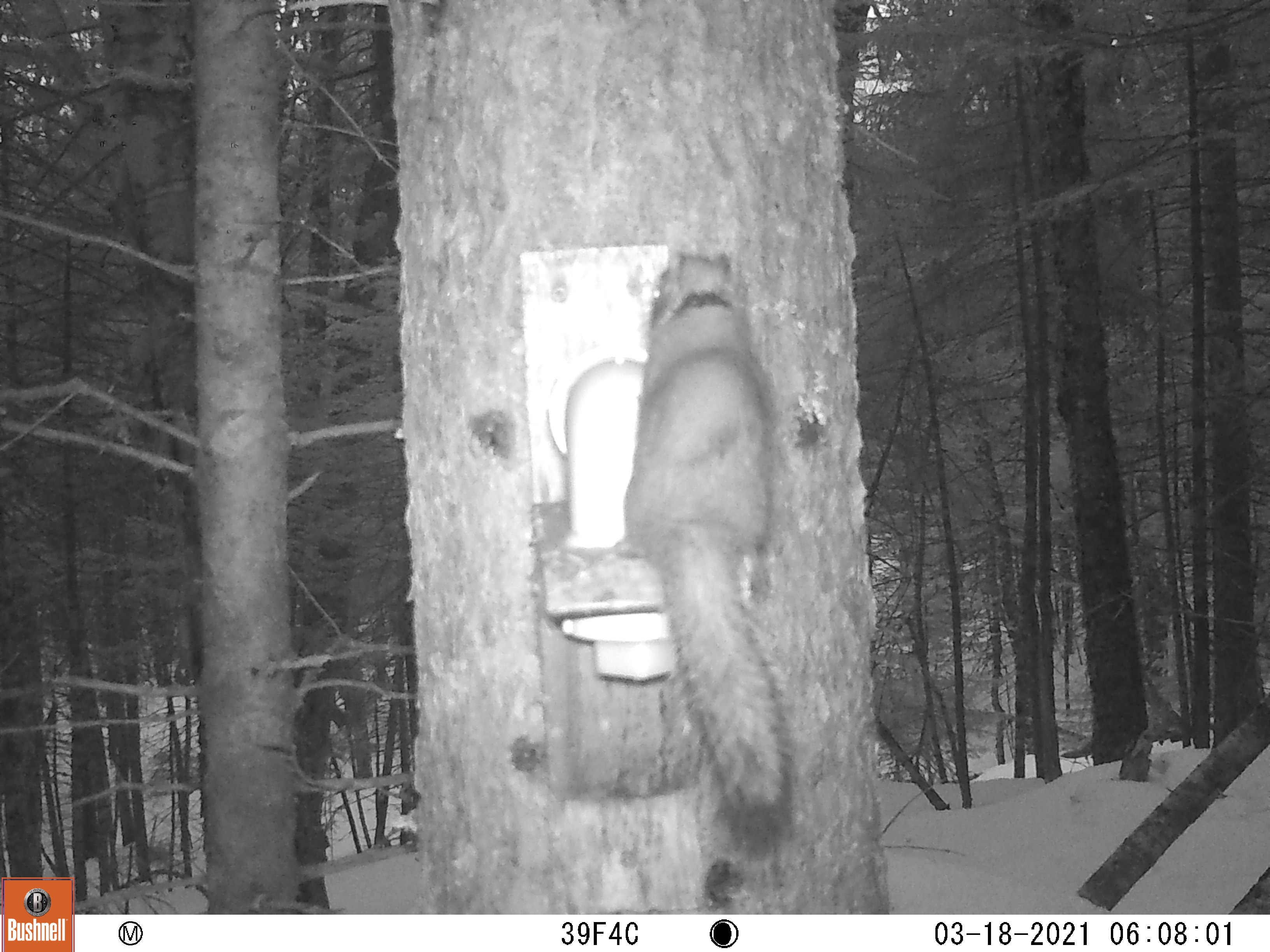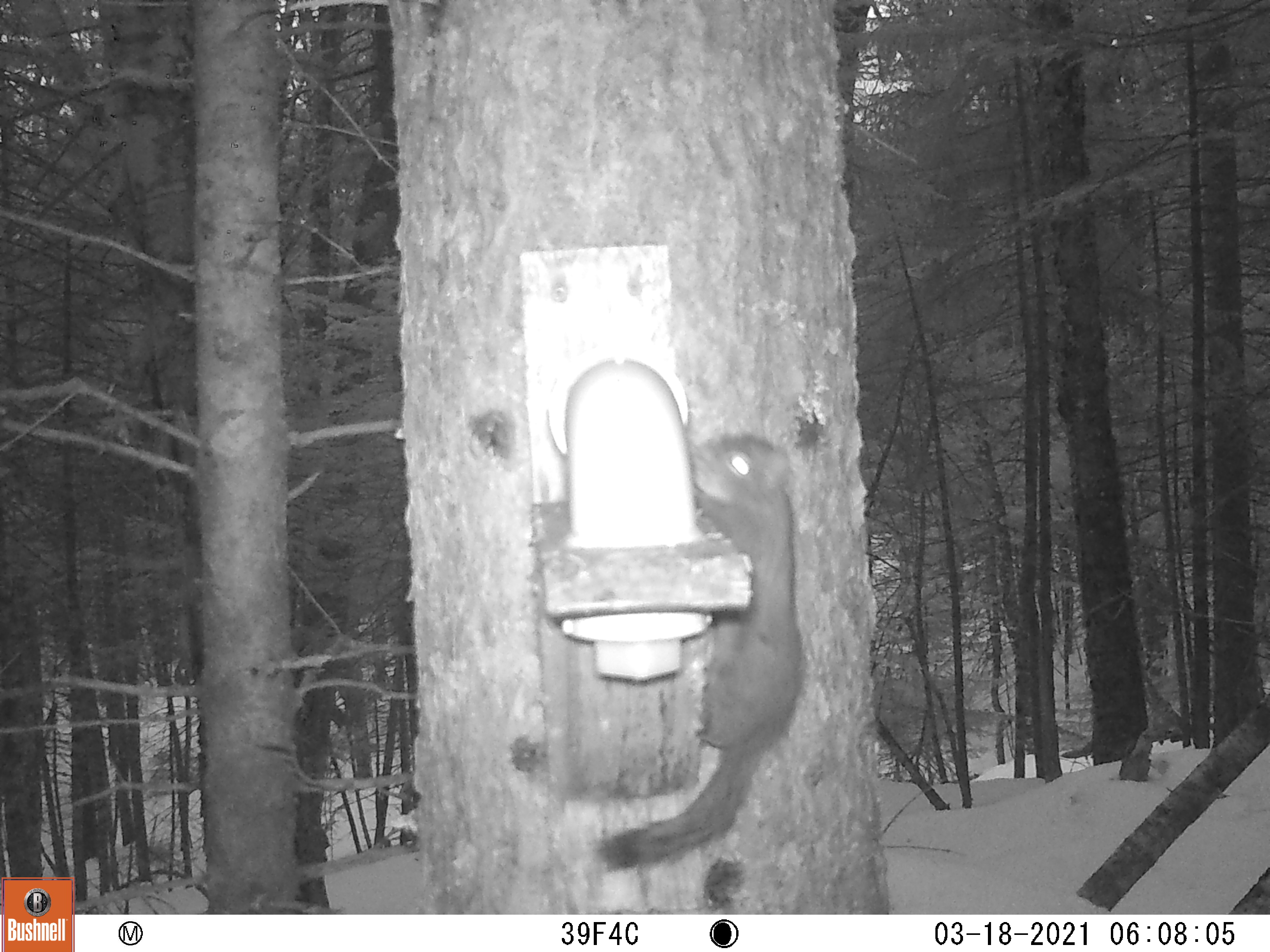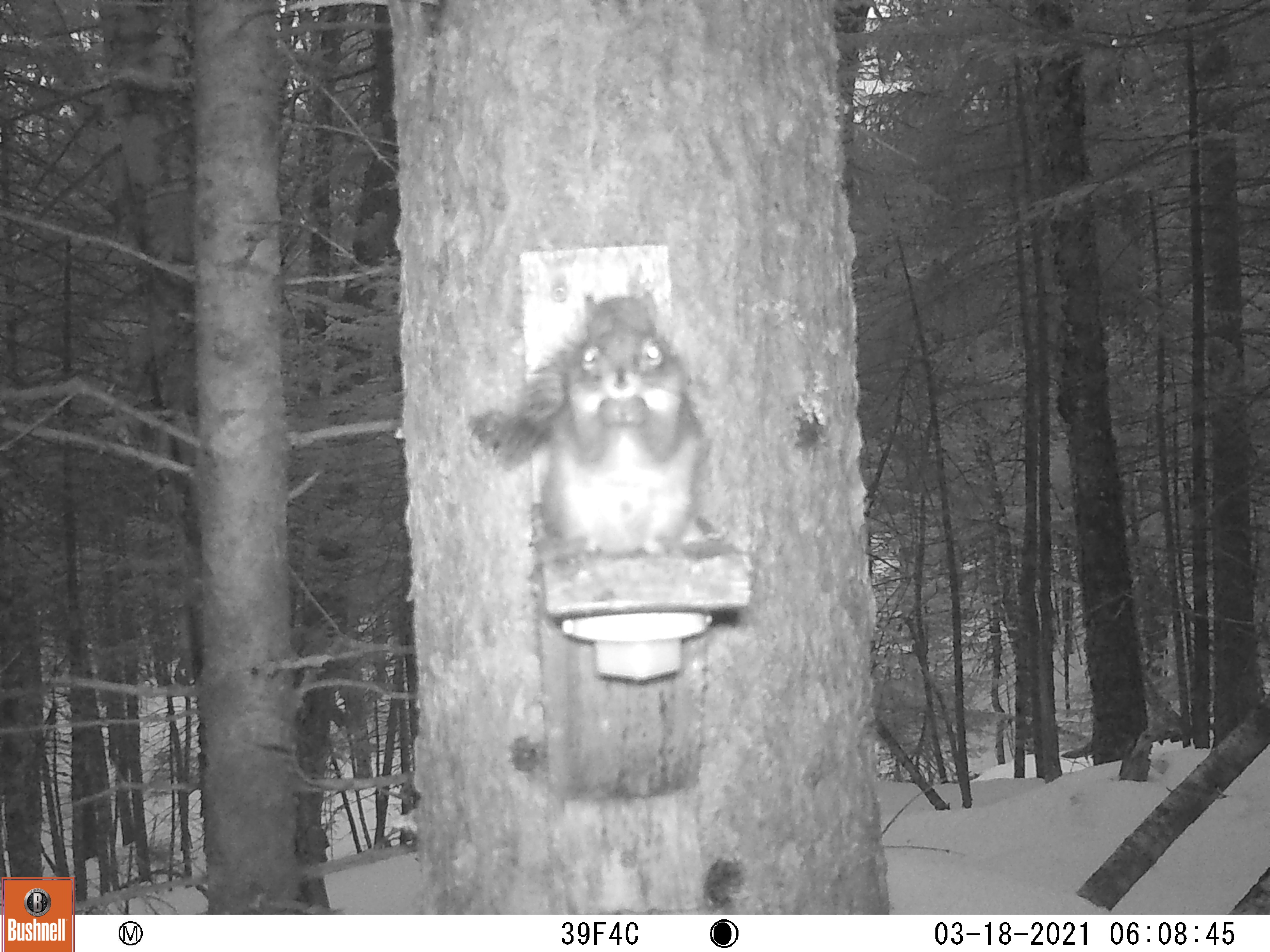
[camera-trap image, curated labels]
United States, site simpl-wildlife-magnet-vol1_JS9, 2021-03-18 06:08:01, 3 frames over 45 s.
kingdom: Animalia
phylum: Chordata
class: Mammalia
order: Rodentia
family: Sciuridae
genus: Tamiasciurus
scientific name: Tamiasciurus hudsonicus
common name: red squirrel